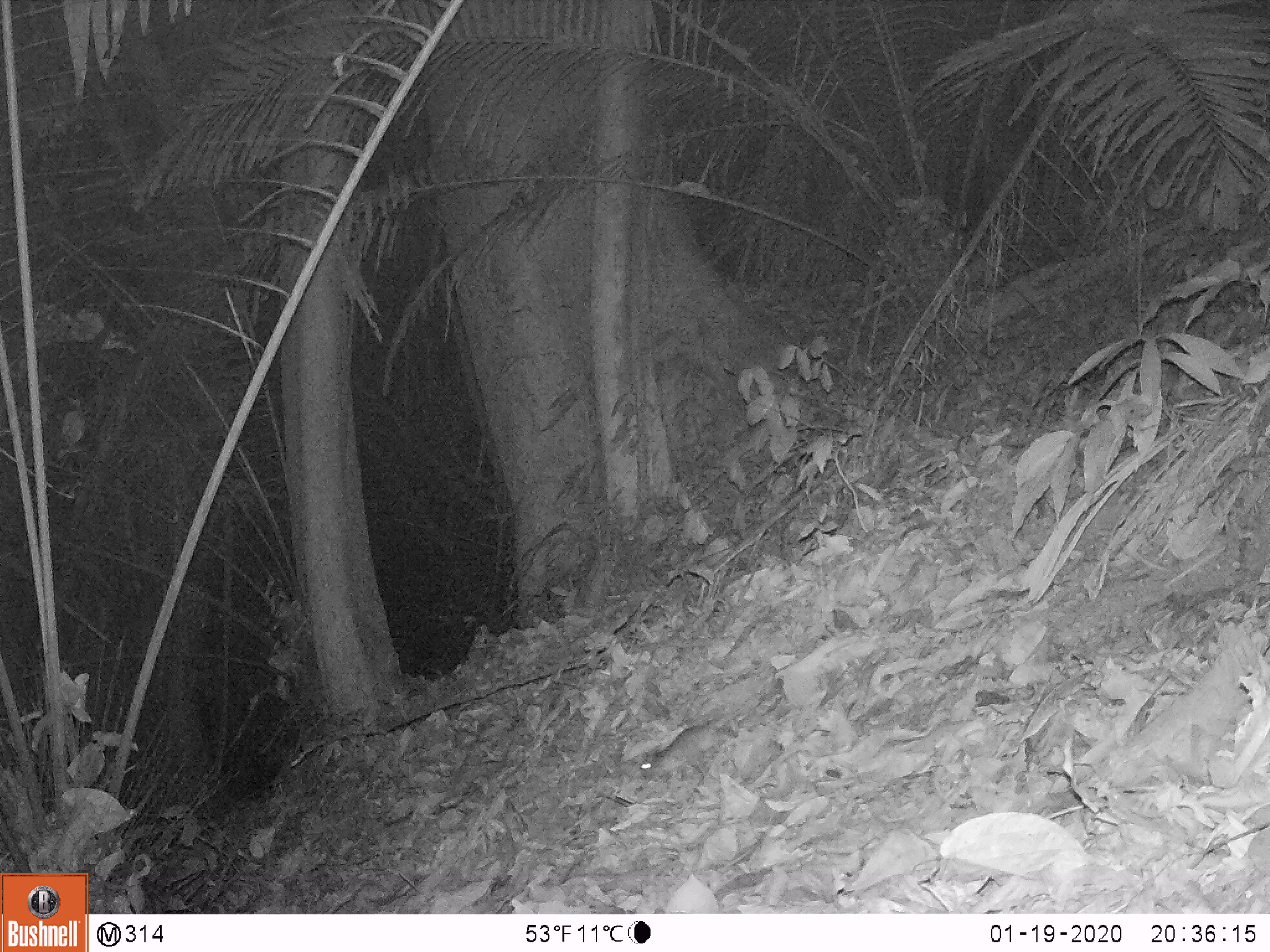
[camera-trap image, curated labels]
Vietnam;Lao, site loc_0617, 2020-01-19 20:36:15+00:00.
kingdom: Animalia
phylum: Chordata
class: Mammalia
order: Rodentia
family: Muridae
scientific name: Muridae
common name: old-world mice and rats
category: unidentified murid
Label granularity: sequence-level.